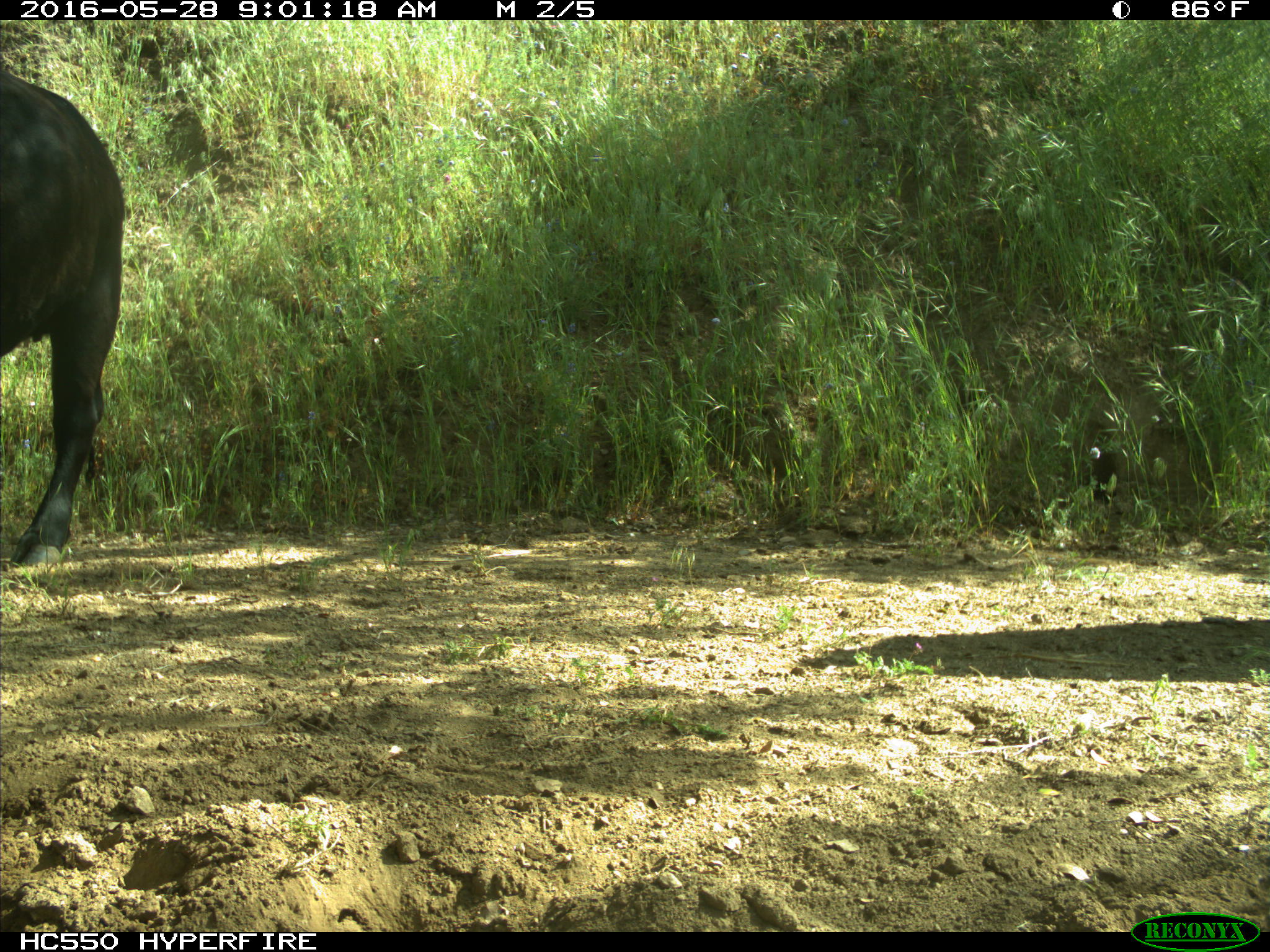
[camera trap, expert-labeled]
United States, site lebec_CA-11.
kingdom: Animalia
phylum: Chordata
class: Mammalia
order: Artiodactyla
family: Bovidae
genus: Bos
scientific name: Bos taurus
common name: domestic cow